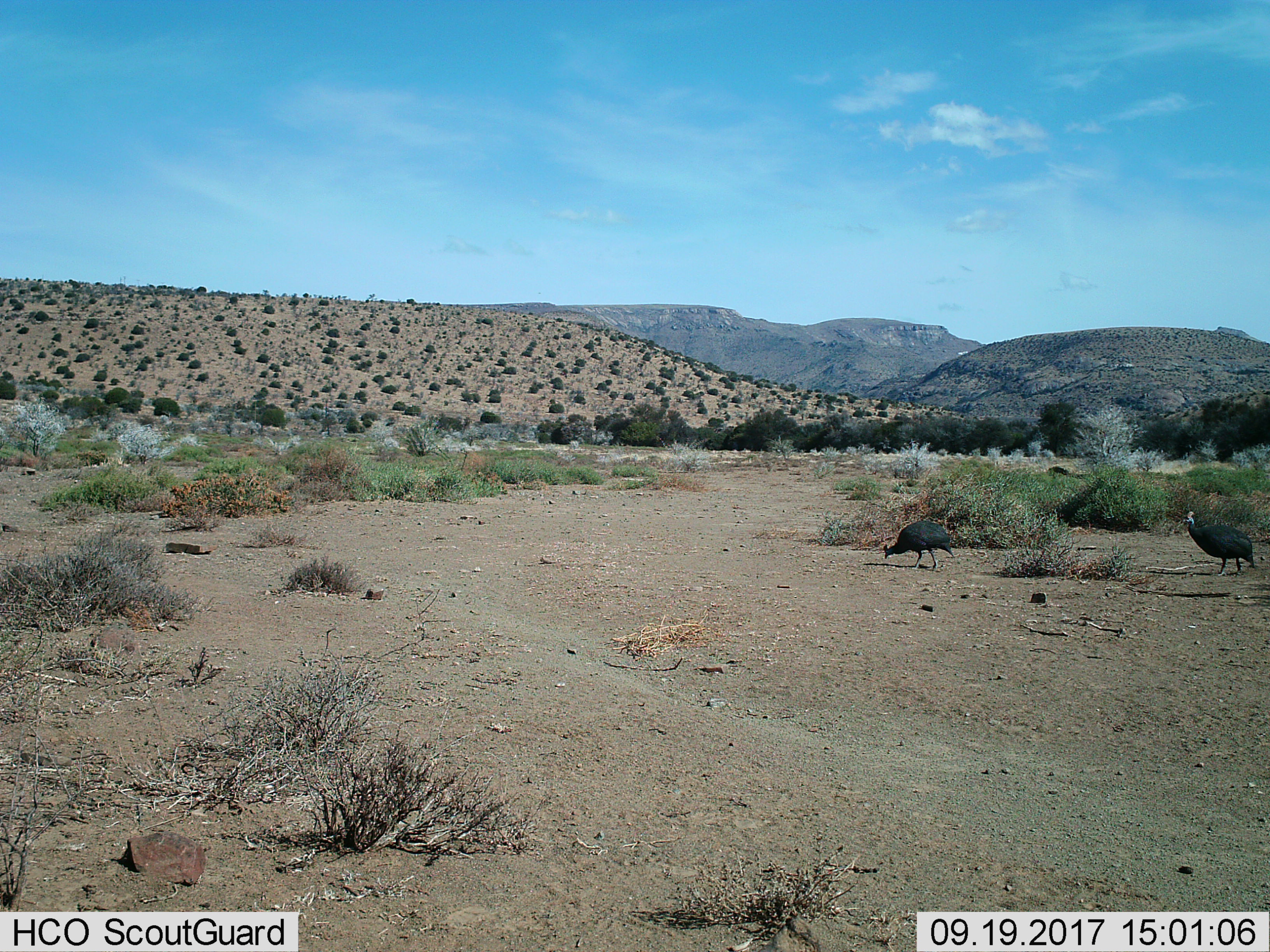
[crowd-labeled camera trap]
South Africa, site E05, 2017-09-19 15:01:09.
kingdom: Animalia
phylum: Chordata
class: Aves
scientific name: Aves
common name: bird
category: birdother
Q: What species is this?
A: Birdother (bird) (Aves).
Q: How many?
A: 2.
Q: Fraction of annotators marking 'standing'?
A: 30%.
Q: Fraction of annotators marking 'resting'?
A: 0%.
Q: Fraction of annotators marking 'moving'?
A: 90%.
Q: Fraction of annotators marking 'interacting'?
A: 0%.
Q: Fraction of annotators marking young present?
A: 0%.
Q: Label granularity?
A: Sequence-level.